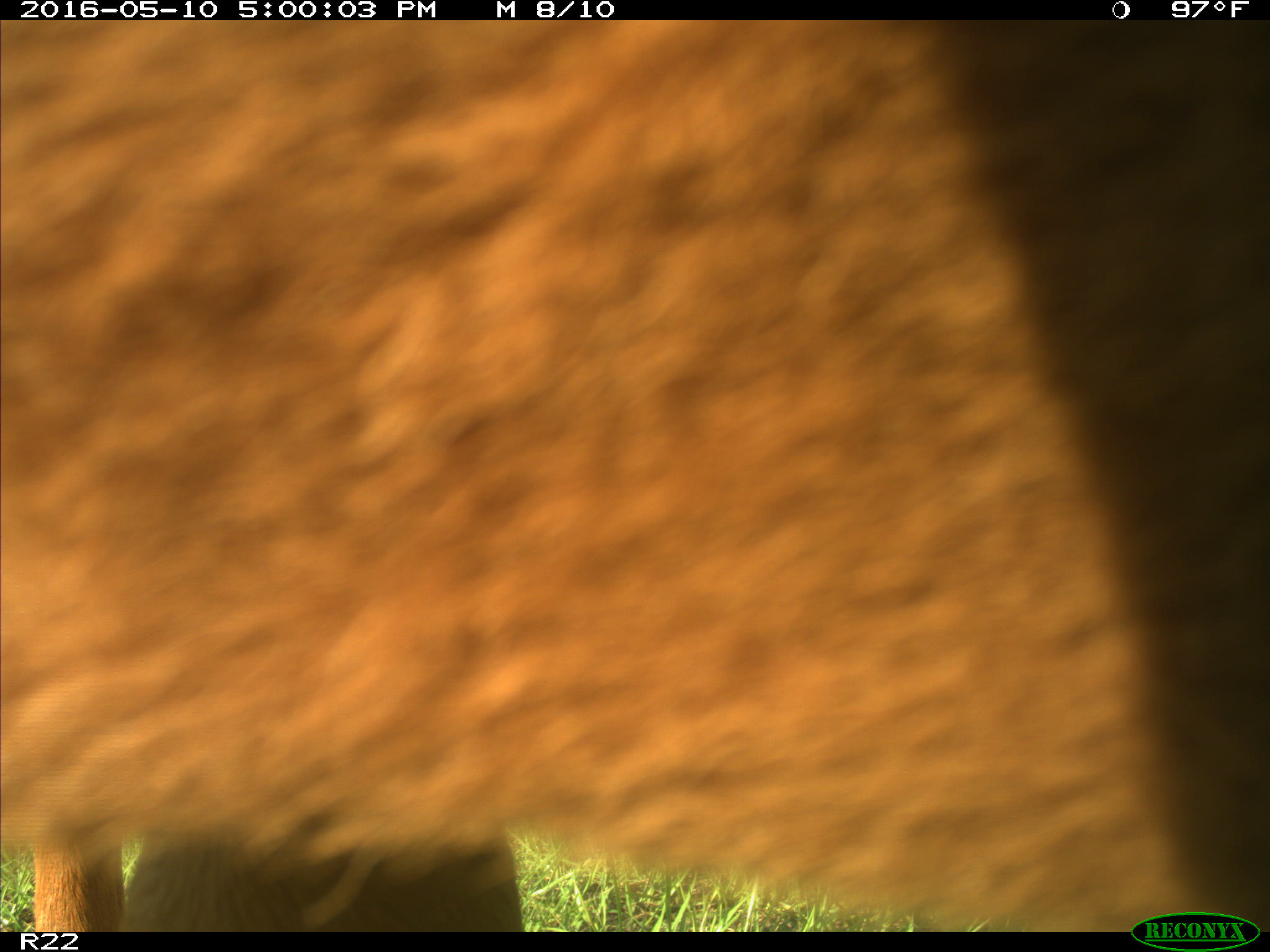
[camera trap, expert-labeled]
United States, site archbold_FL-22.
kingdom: Animalia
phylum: Chordata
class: Mammalia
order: Artiodactyla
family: Bovidae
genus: Bos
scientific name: Bos taurus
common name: domestic cow